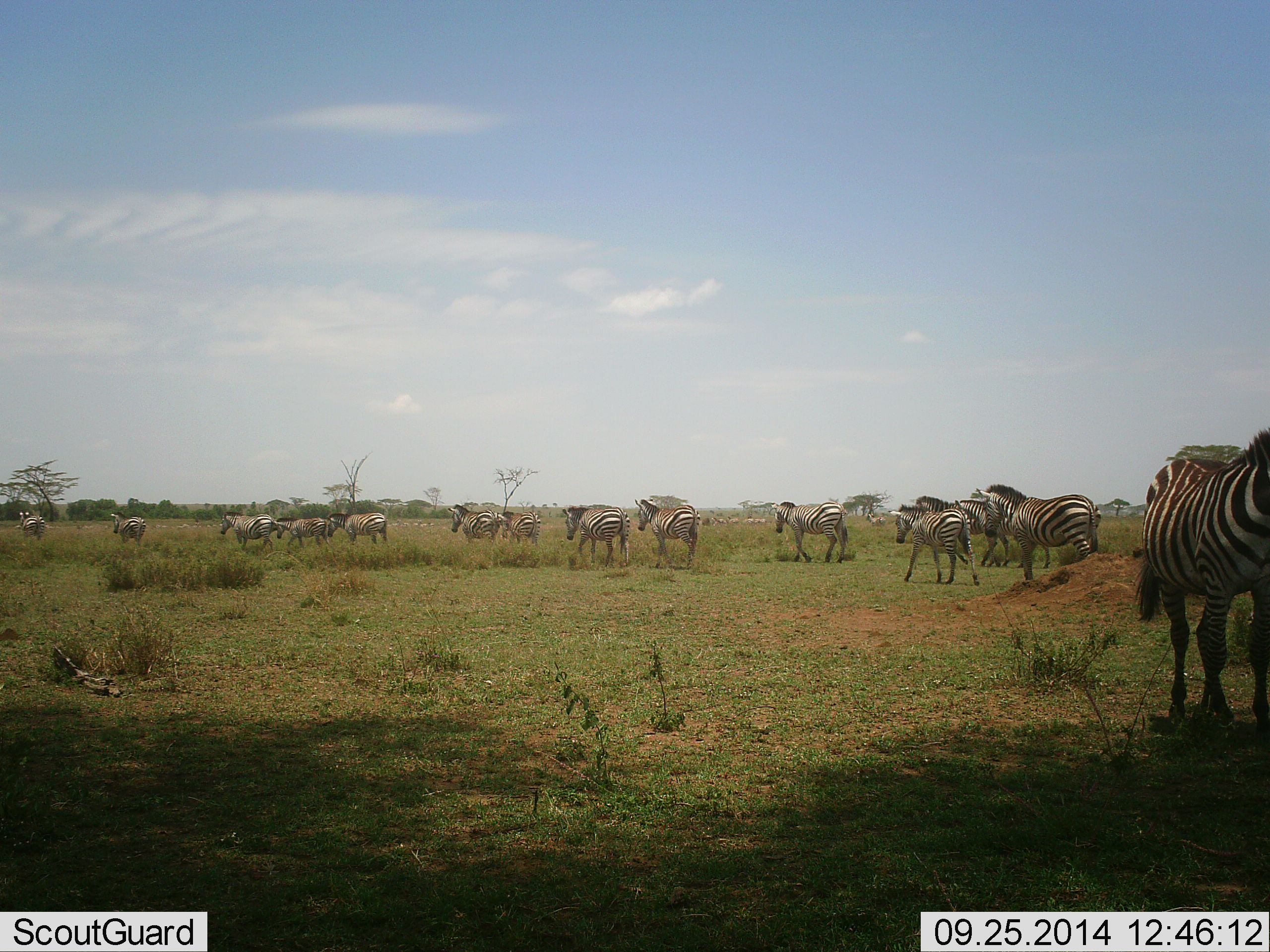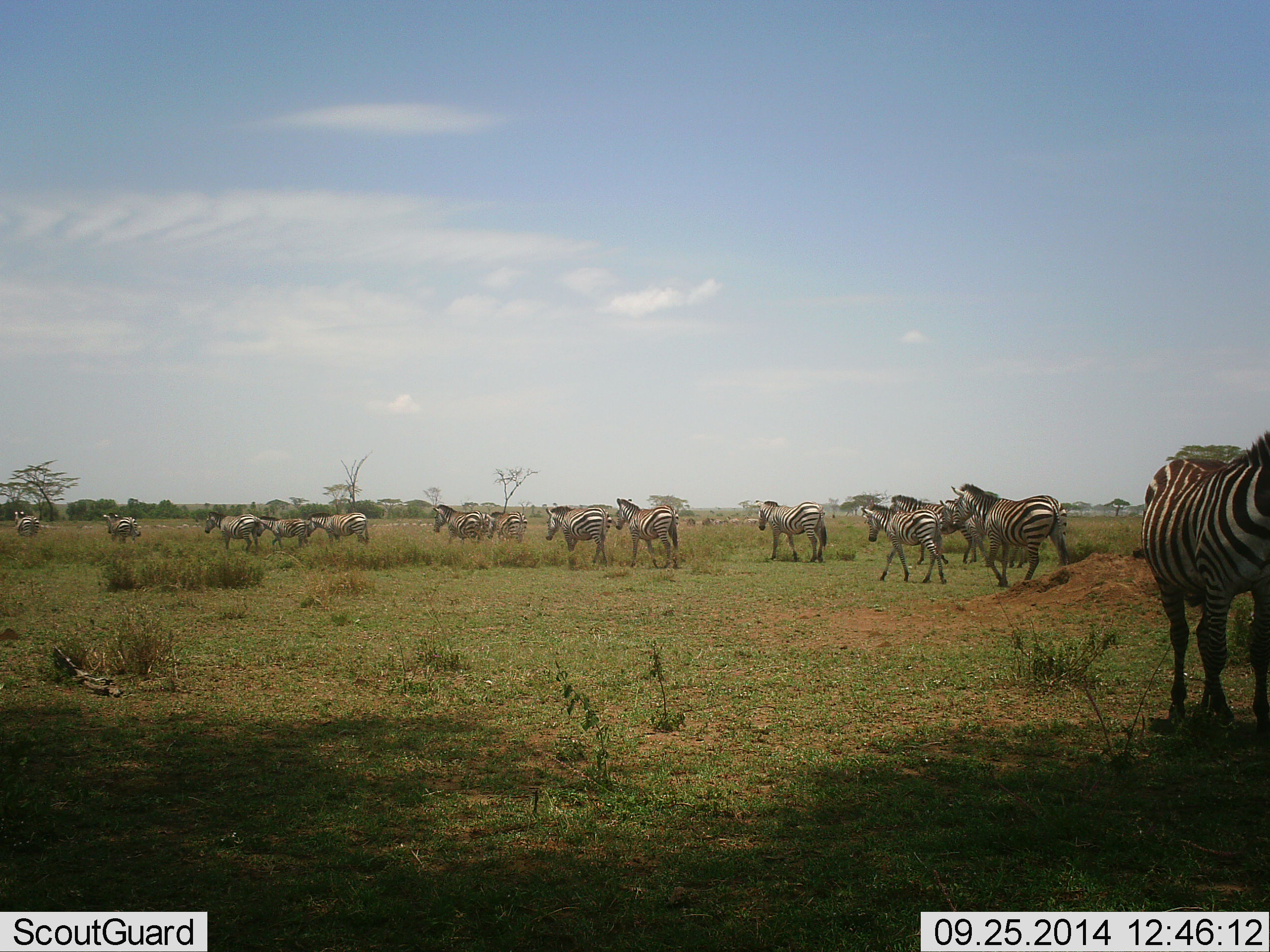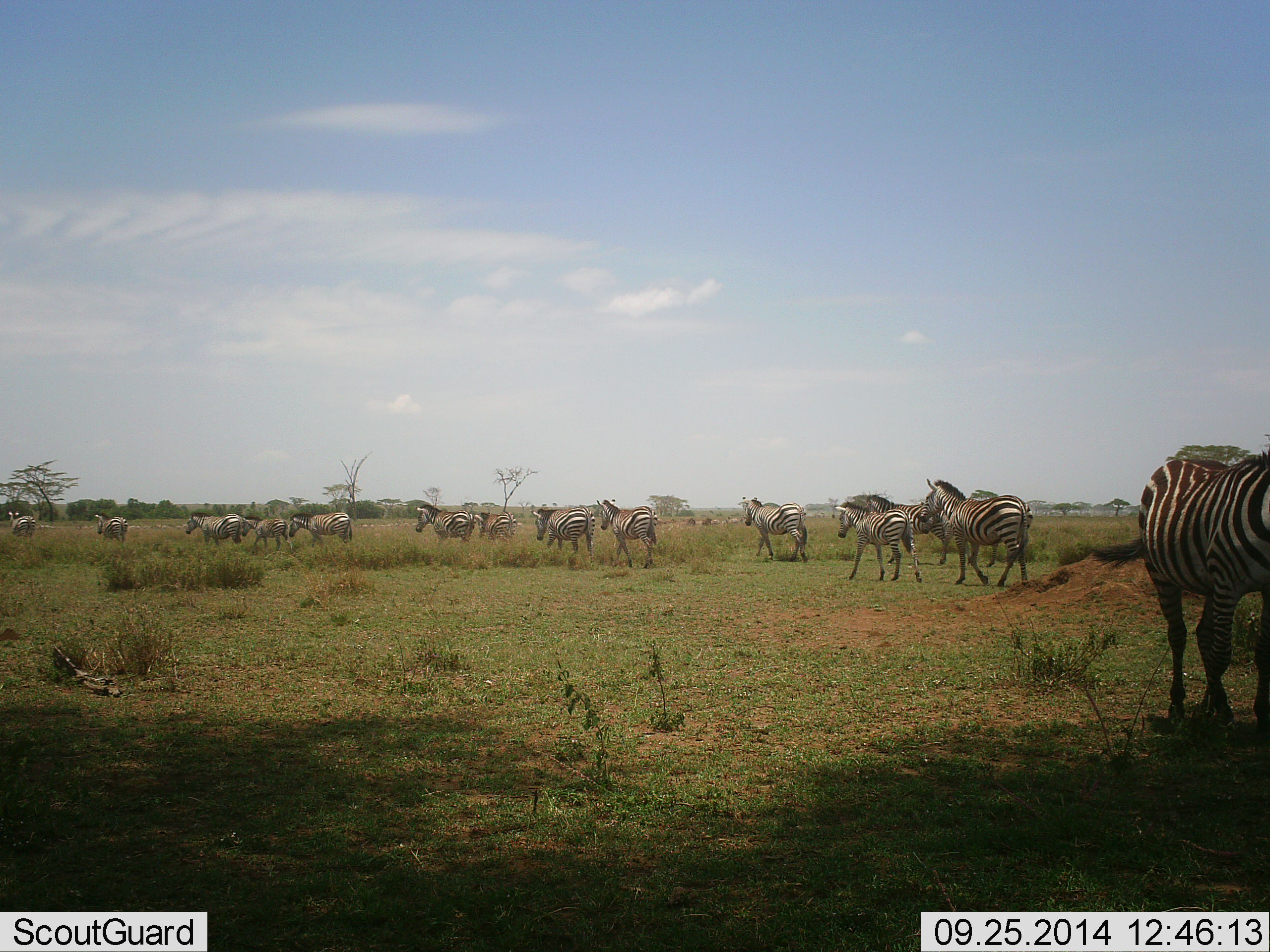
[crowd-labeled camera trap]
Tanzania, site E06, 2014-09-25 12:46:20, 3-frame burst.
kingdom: Animalia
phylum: Chordata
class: Mammalia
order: Perissodactyla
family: Equidae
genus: Equus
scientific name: Equus quagga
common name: plains zebra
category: zebra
Zebra (plains zebra) (Equus quagga), count 11-50. Behavior (volunteer vote fractions): standing 40%, resting 0%, moving 100%, interacting 10%. Young present (vote fraction): 10%. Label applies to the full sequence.